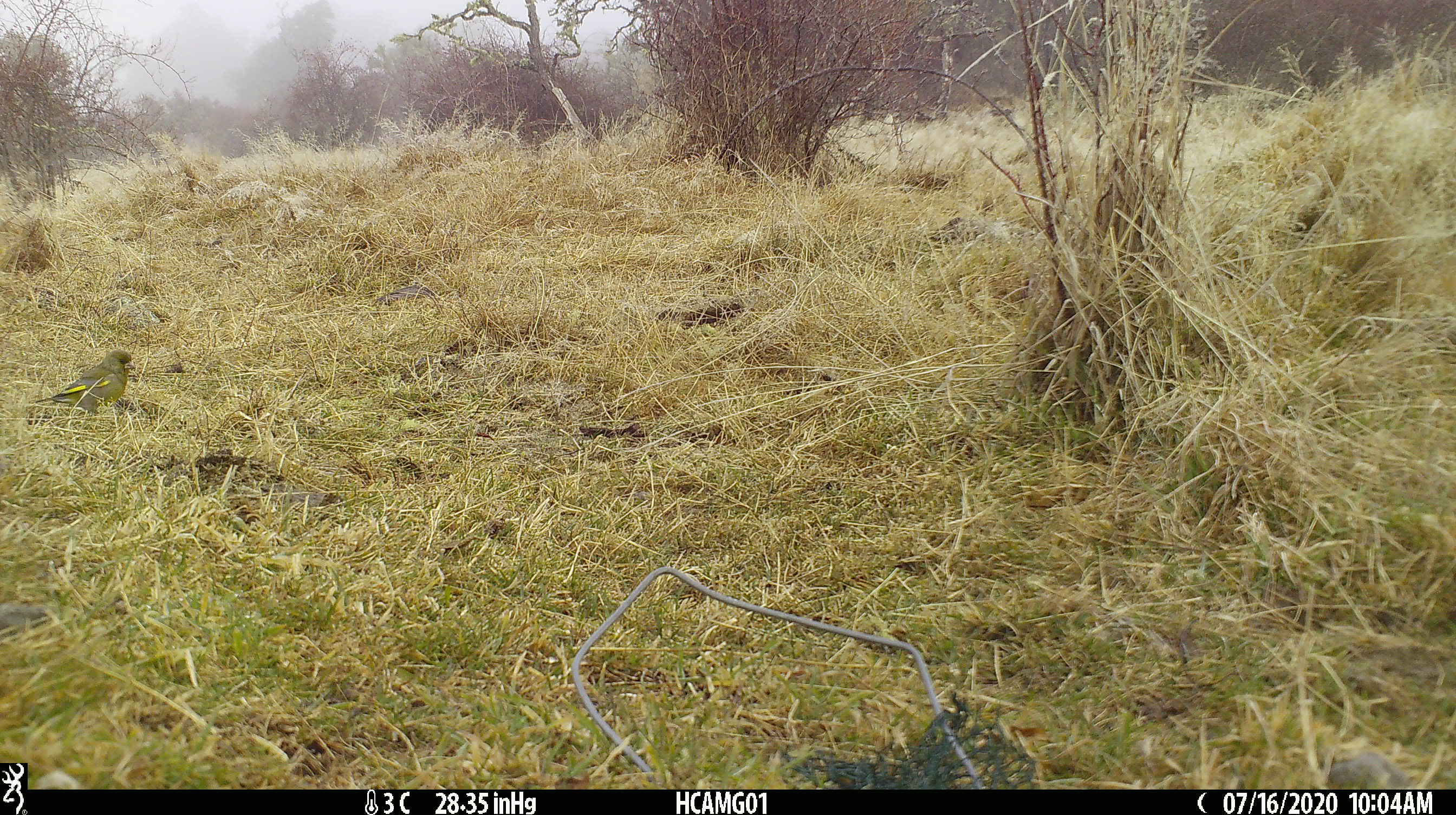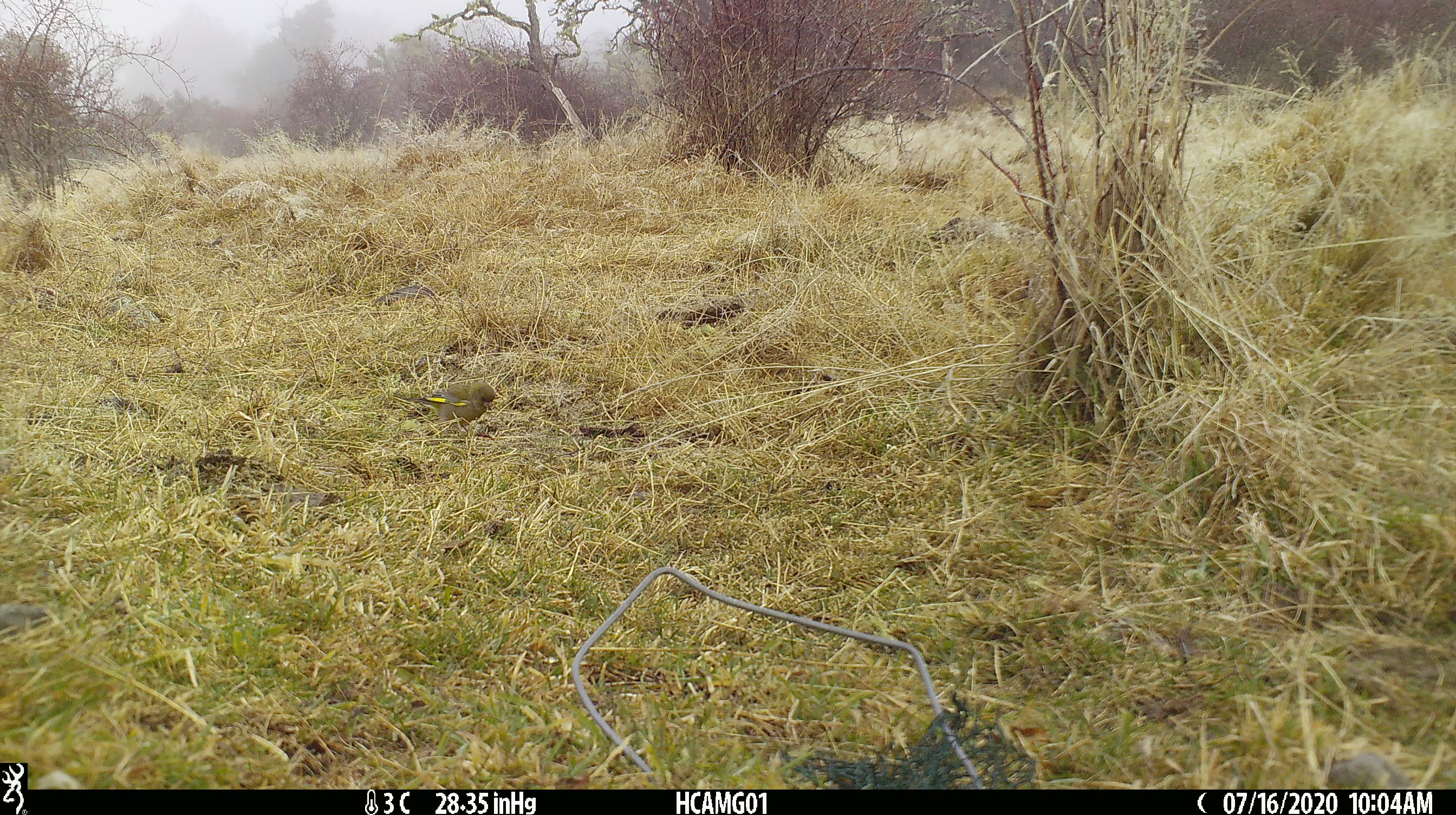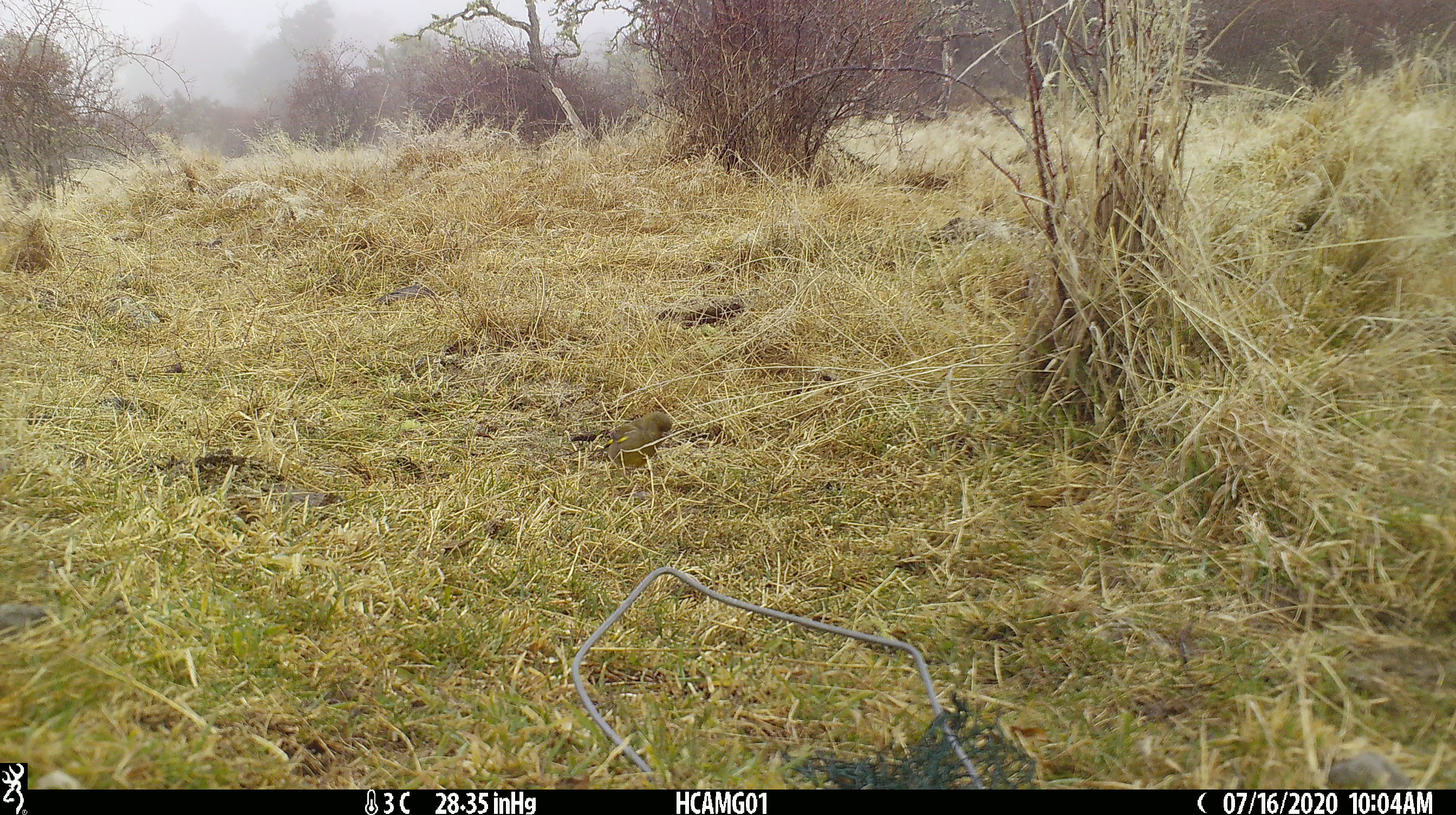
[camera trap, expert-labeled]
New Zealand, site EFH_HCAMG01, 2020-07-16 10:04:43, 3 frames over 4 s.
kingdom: Animalia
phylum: Chordata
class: Aves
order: Passeriformes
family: Fringillidae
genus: Chloris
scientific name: Chloris chloris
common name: greenfinch